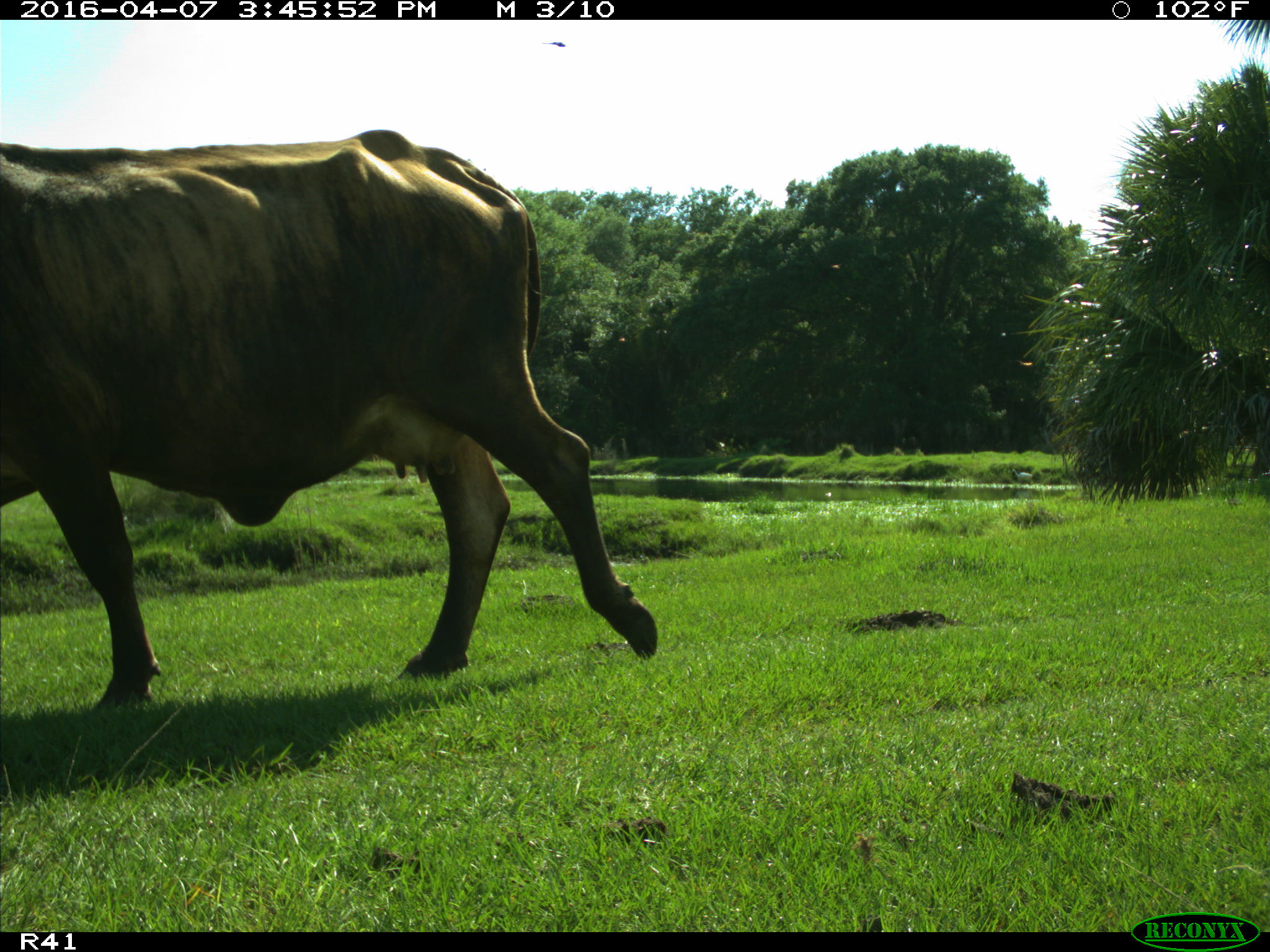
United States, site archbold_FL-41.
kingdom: Animalia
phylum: Chordata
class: Mammalia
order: Artiodactyla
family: Bovidae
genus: Bos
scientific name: Bos taurus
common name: domestic cow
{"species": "Bos taurus (domestic cow)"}